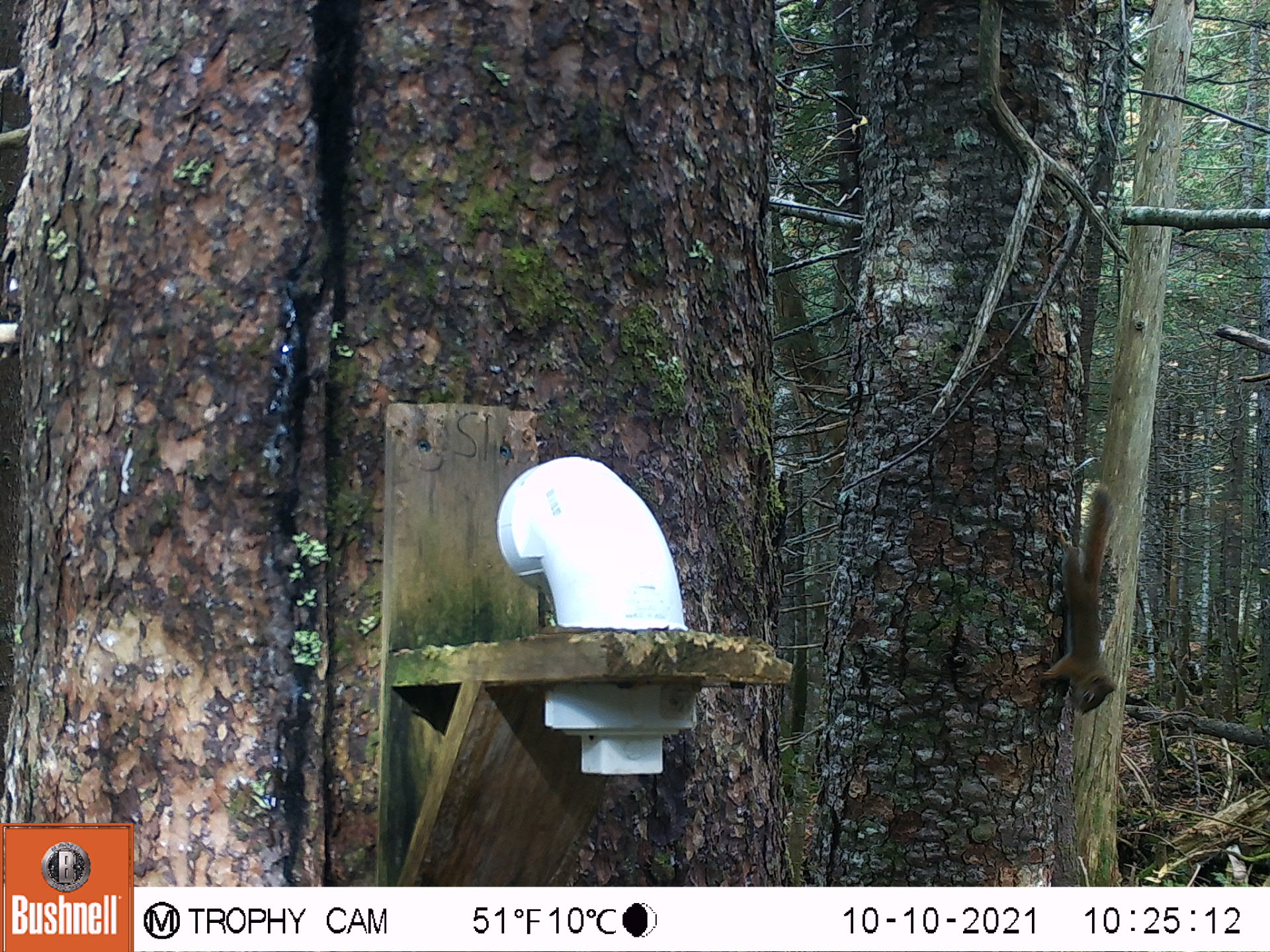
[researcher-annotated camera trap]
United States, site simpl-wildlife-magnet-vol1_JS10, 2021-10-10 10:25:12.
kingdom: Animalia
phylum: Chordata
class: Mammalia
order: Rodentia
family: Sciuridae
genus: Tamiasciurus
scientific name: Tamiasciurus hudsonicus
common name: red squirrel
Red squirrel (Tamiasciurus hudsonicus).